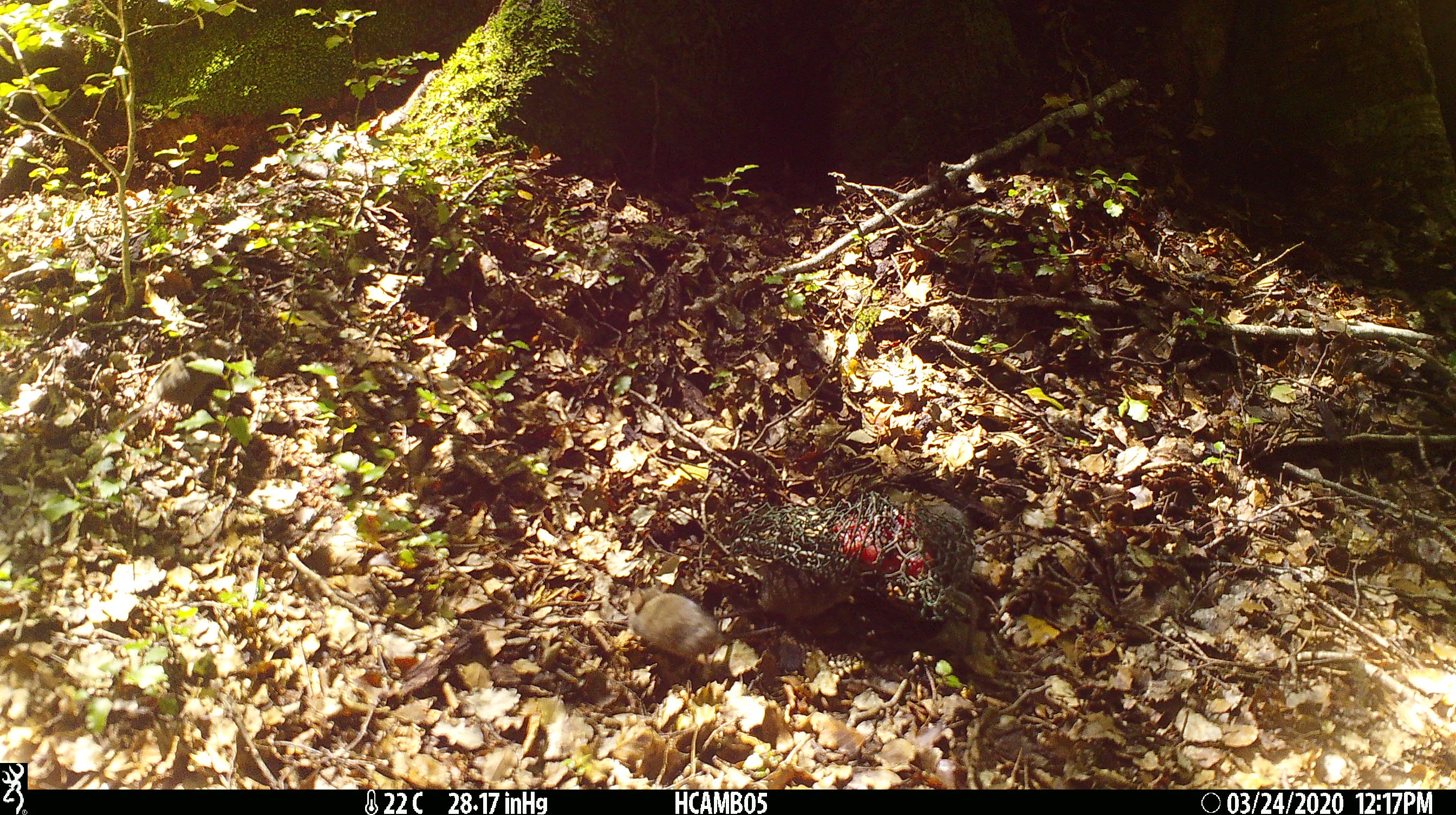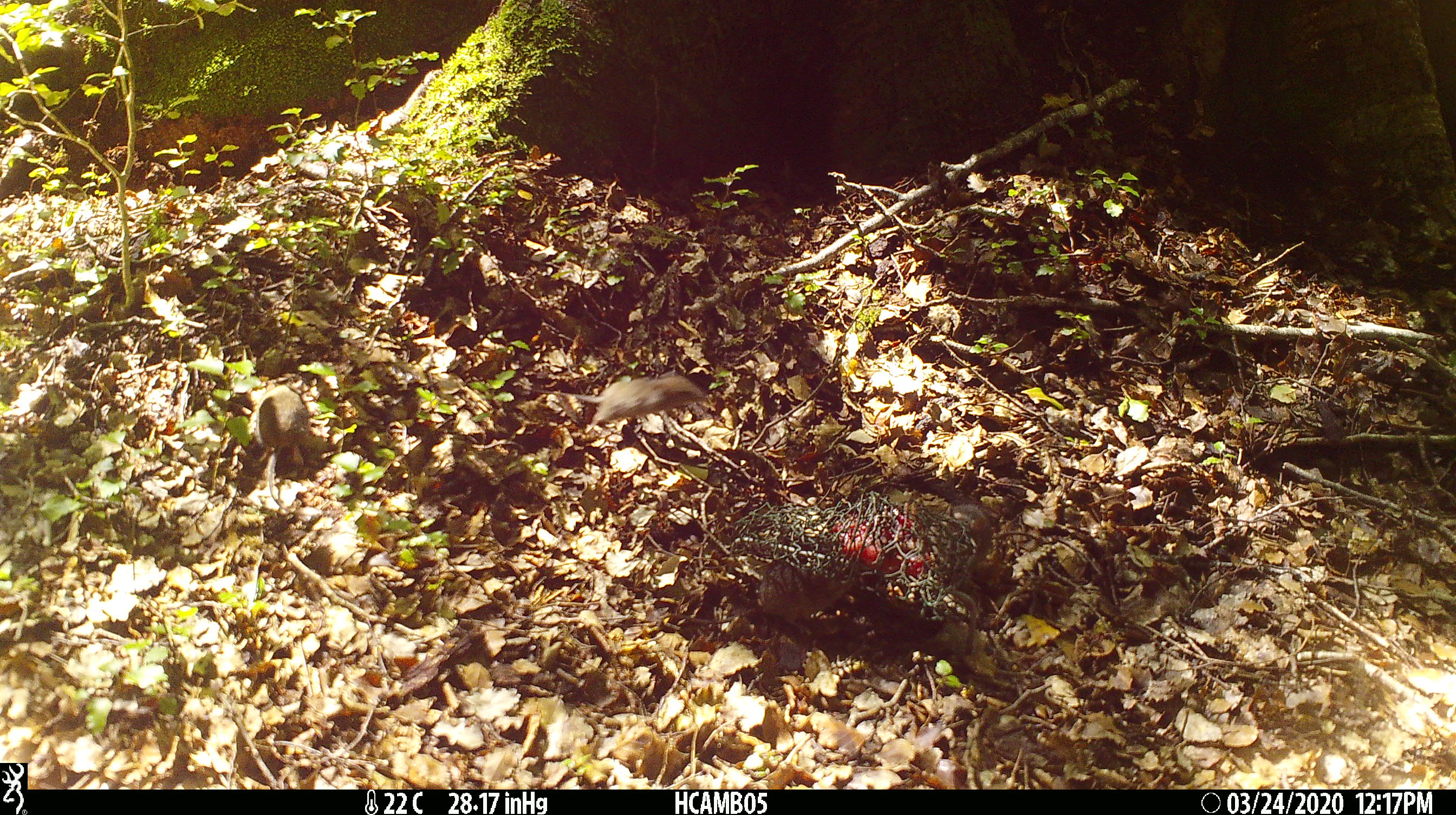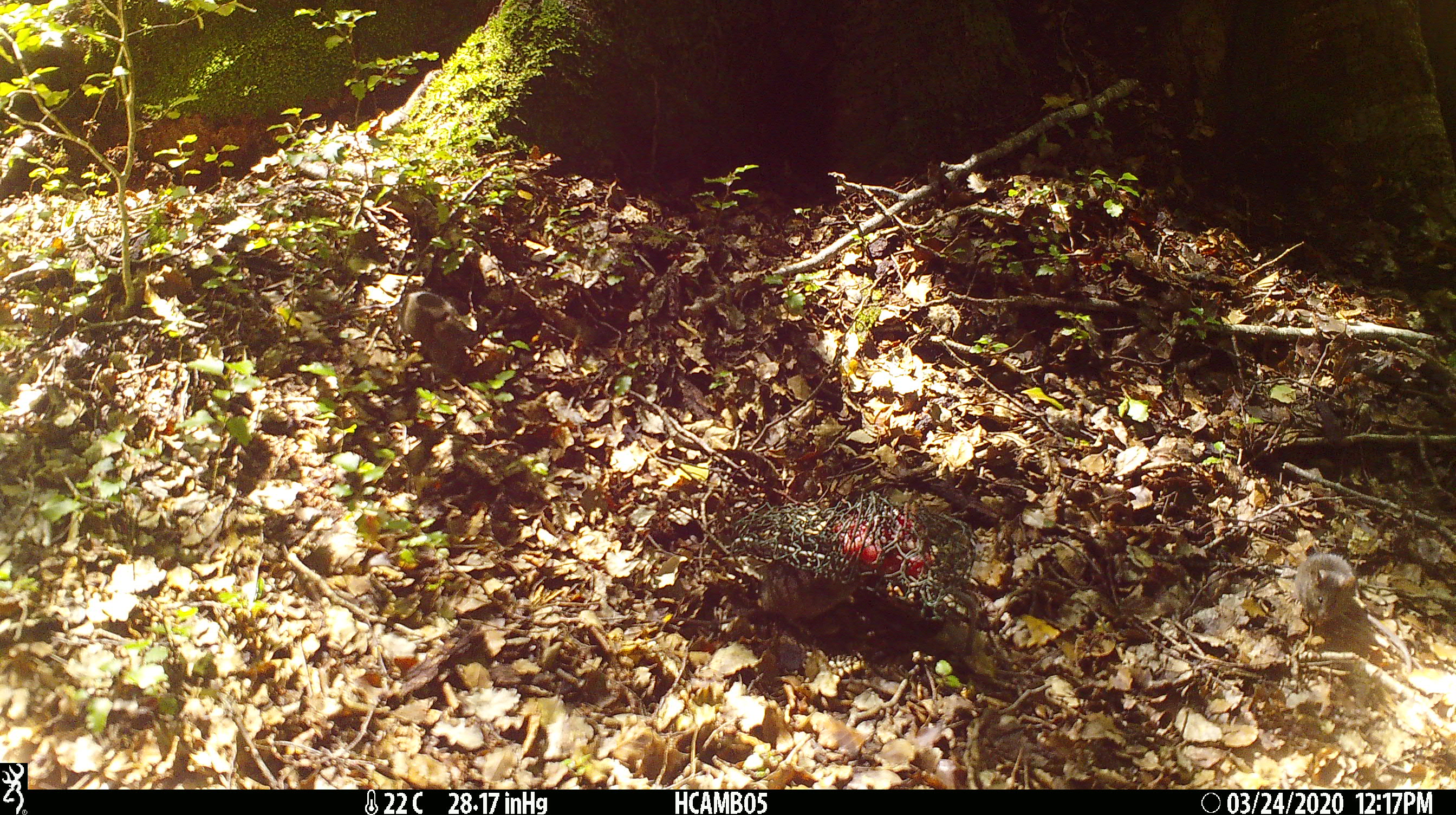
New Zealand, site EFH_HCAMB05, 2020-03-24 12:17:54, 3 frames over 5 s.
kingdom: Animalia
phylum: Chordata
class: Mammalia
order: Rodentia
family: Muridae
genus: Mus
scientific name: Mus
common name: mouse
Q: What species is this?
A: Mouse (Mus).